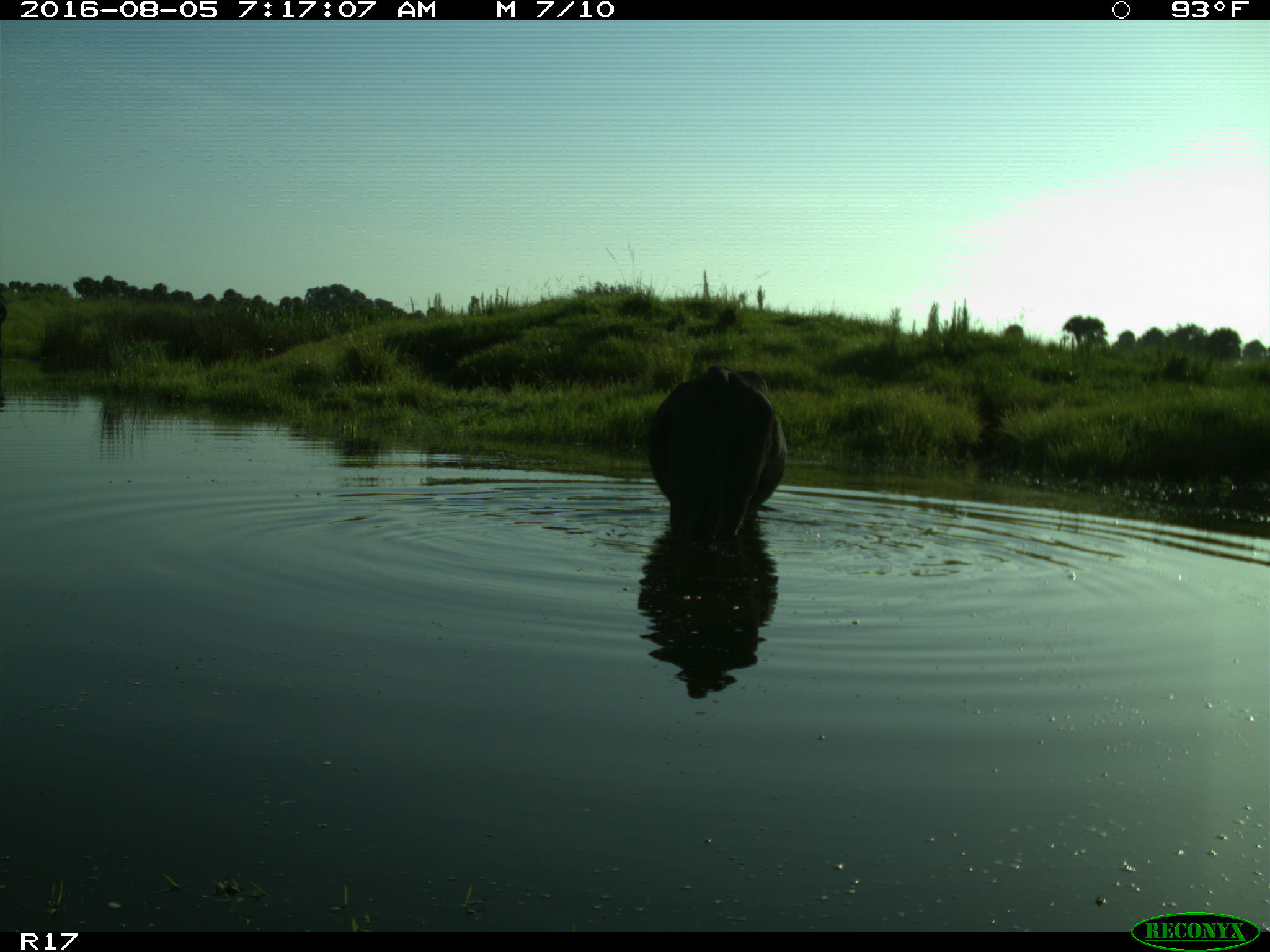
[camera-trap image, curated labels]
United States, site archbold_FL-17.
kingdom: Animalia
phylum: Chordata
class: Mammalia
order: Artiodactyla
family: Bovidae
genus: Bos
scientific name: Bos taurus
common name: domestic cow